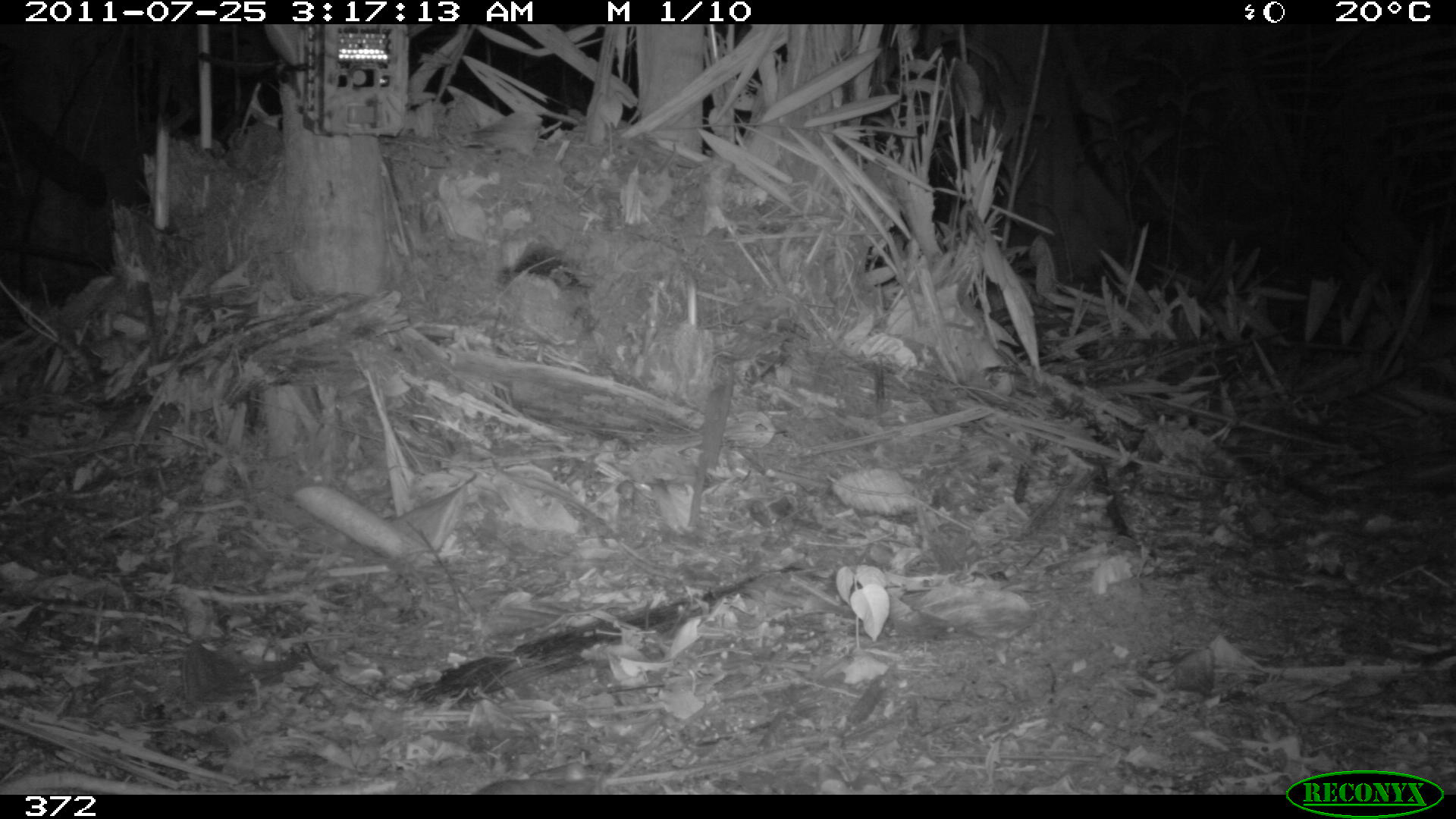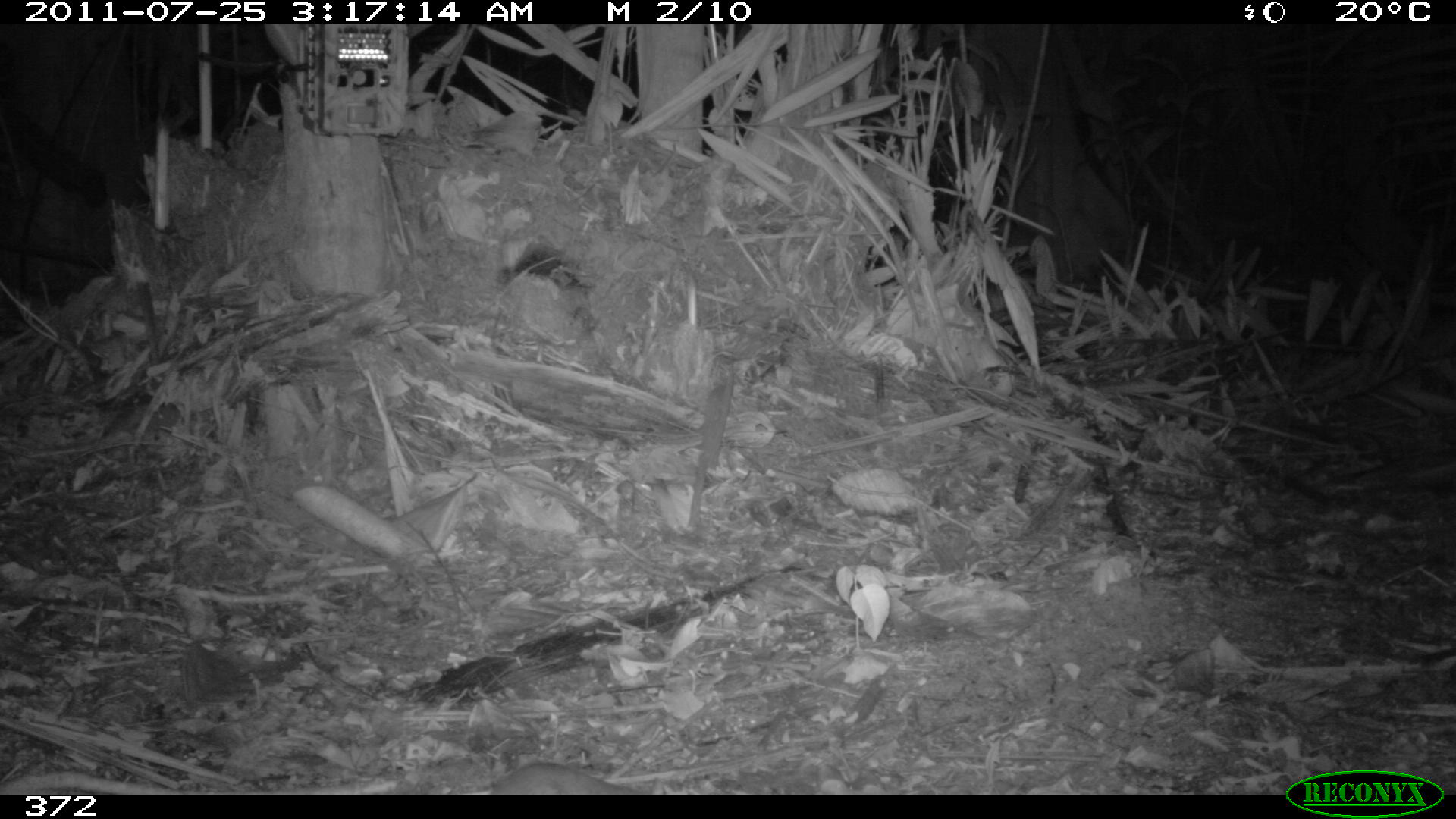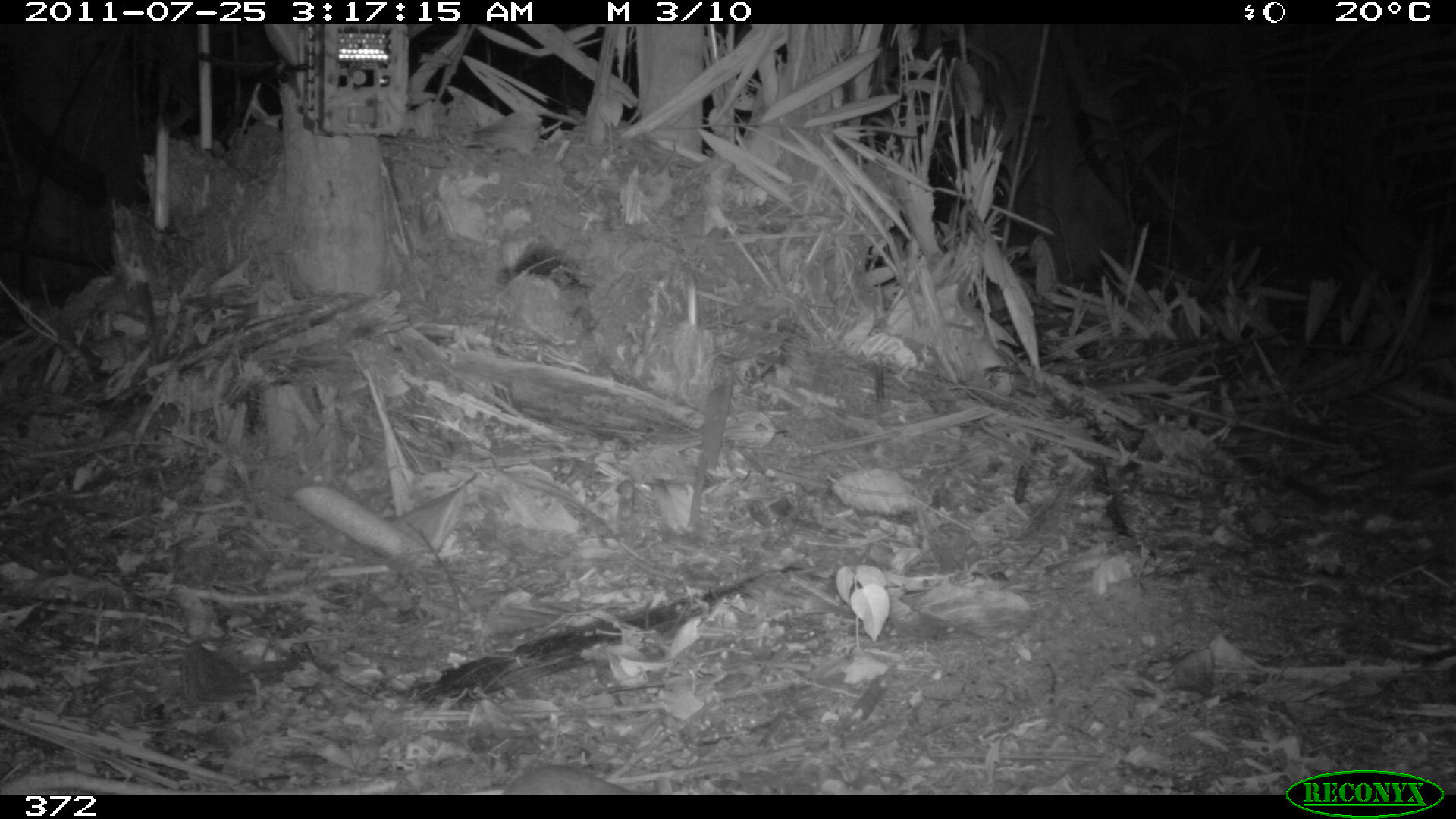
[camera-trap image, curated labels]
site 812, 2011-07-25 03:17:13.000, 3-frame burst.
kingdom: Animalia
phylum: Chordata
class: Mammalia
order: Rodentia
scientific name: Rodentia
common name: rodents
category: unknown rodent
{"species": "unknown rodent (rodents) (Rodentia)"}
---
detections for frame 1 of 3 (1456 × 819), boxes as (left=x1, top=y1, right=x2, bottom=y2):
unknown rodent: (left=478, top=777, right=598, bottom=794)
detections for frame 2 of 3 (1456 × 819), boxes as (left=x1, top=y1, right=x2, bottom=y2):
unknown rodent: (left=484, top=760, right=637, bottom=794)